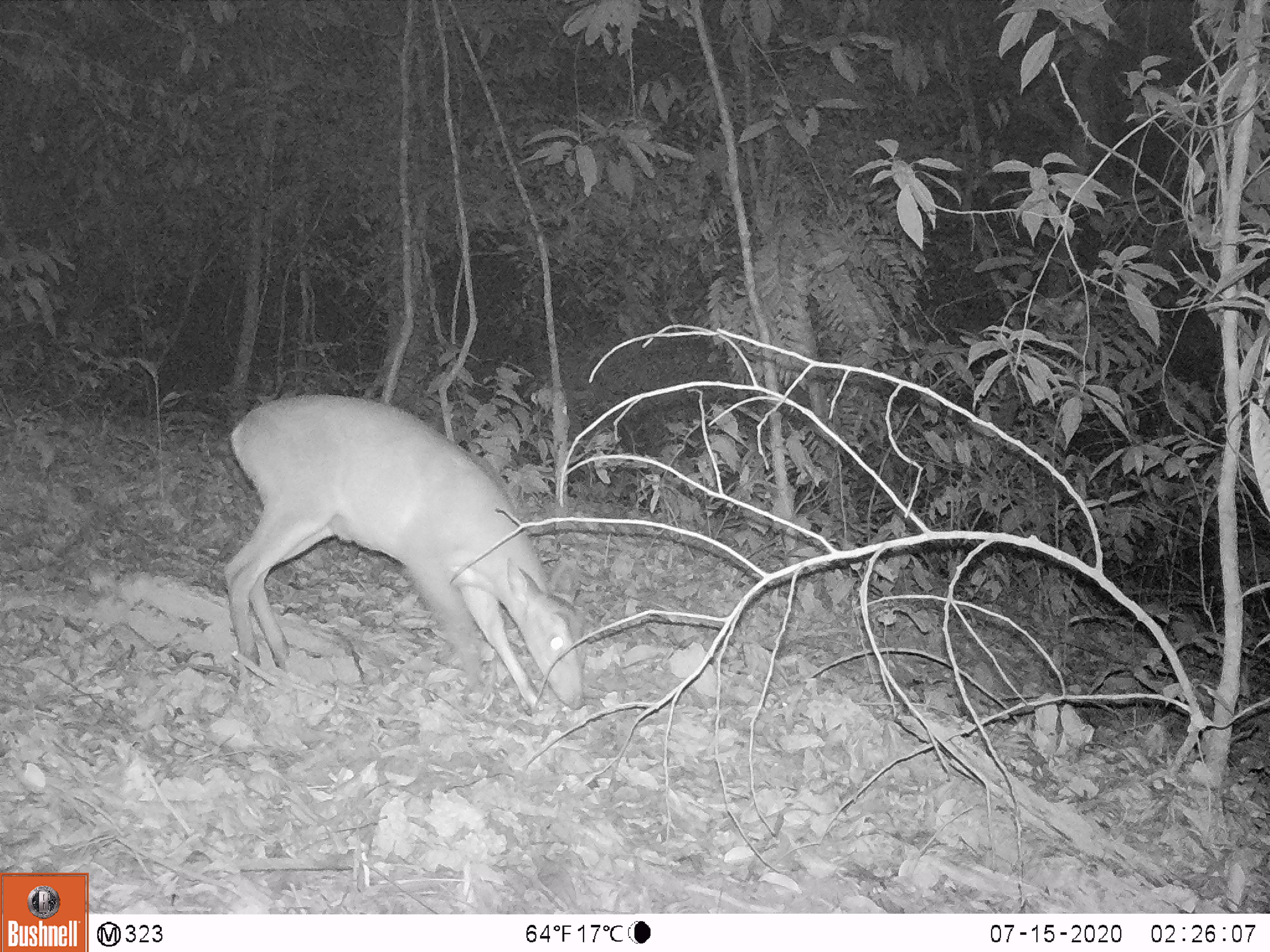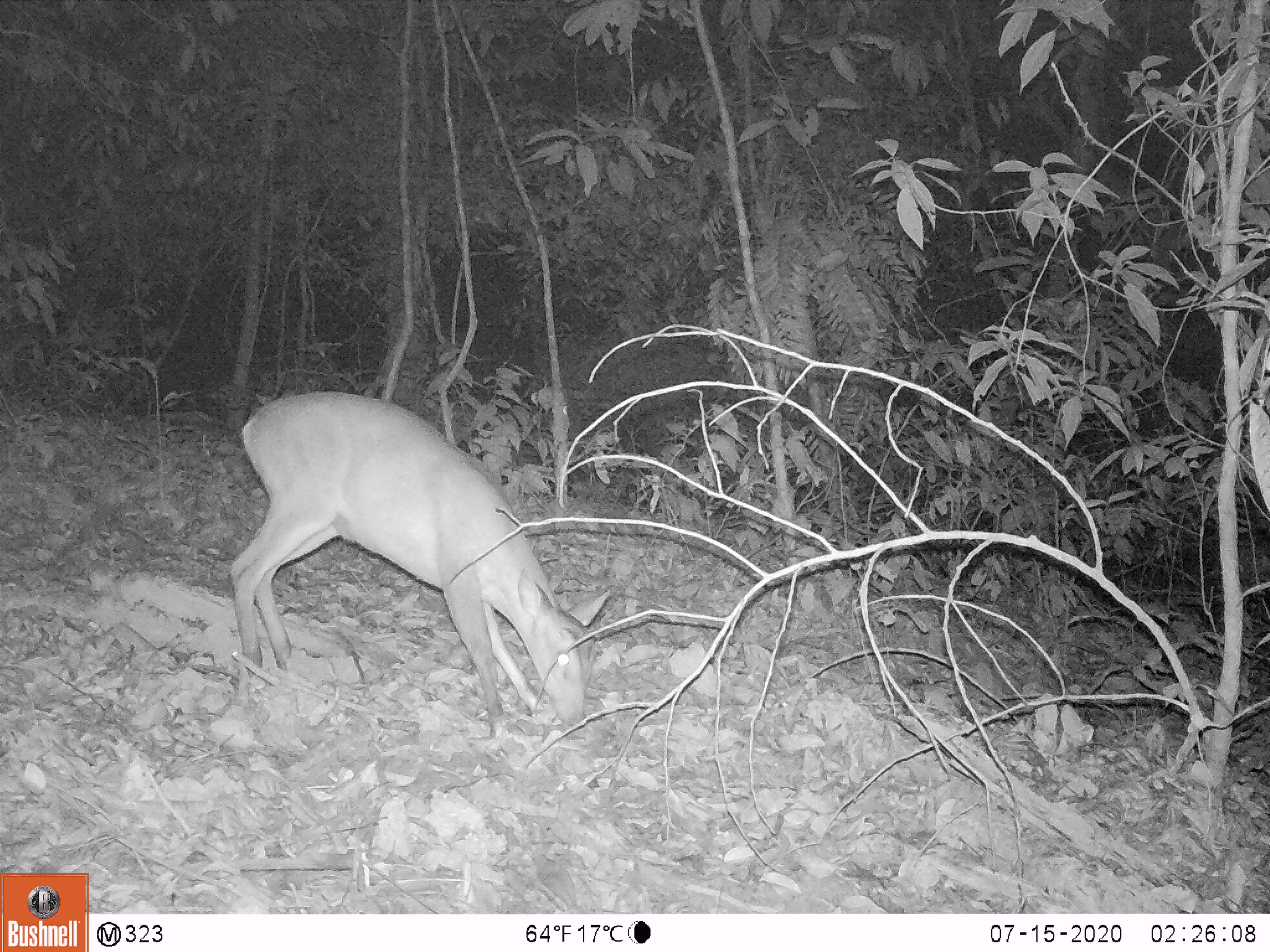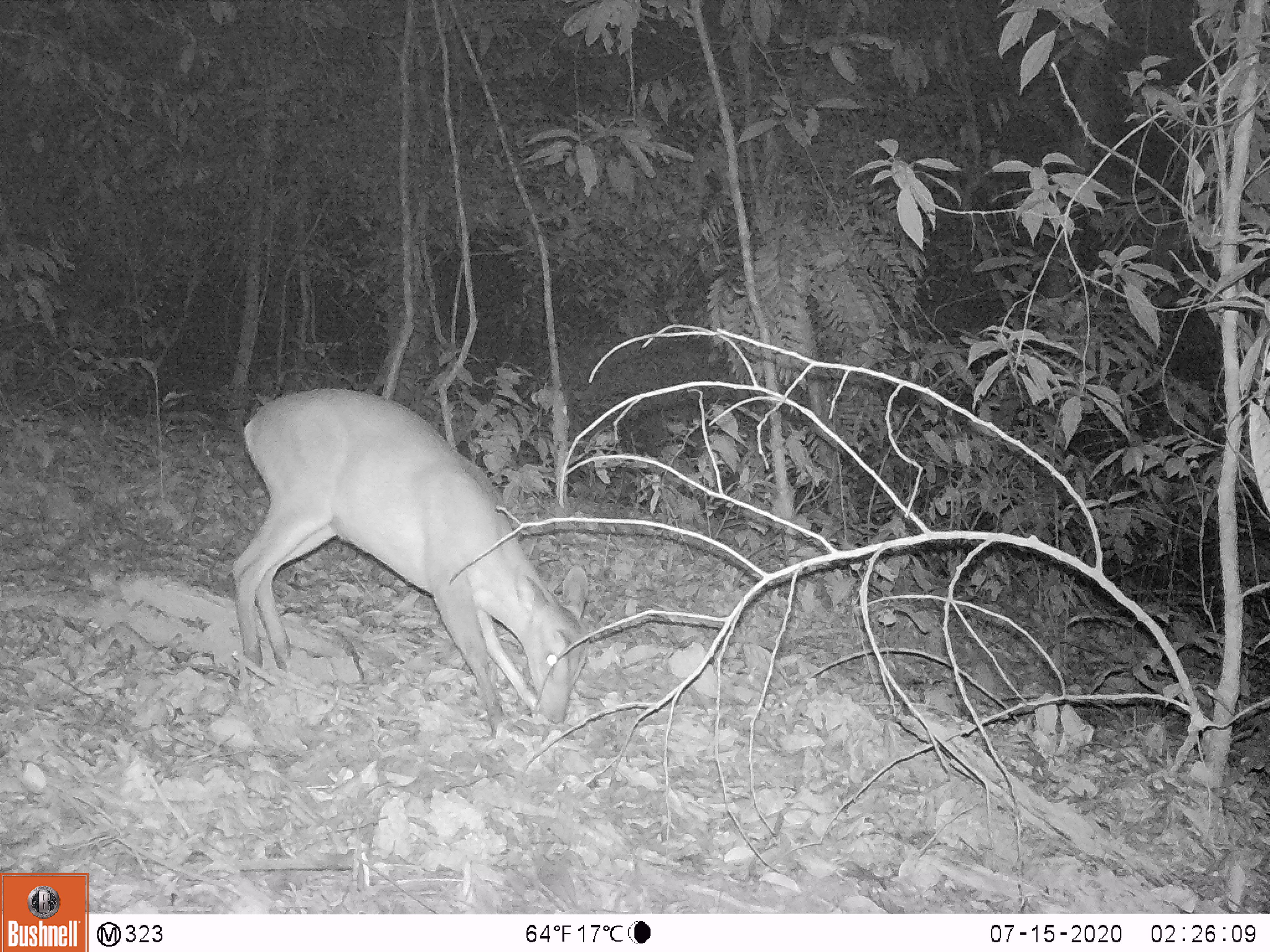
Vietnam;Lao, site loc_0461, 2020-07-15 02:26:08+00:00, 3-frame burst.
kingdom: Animalia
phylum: Chordata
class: Mammalia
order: Artiodactyla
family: Cervidae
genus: Muntiacus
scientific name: Muntiacus vuquangensis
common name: large-antlered muntjac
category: large antlered muntjac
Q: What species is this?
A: Large antlered muntjac (large-antlered muntjac) (Muntiacus vuquangensis).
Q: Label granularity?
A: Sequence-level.